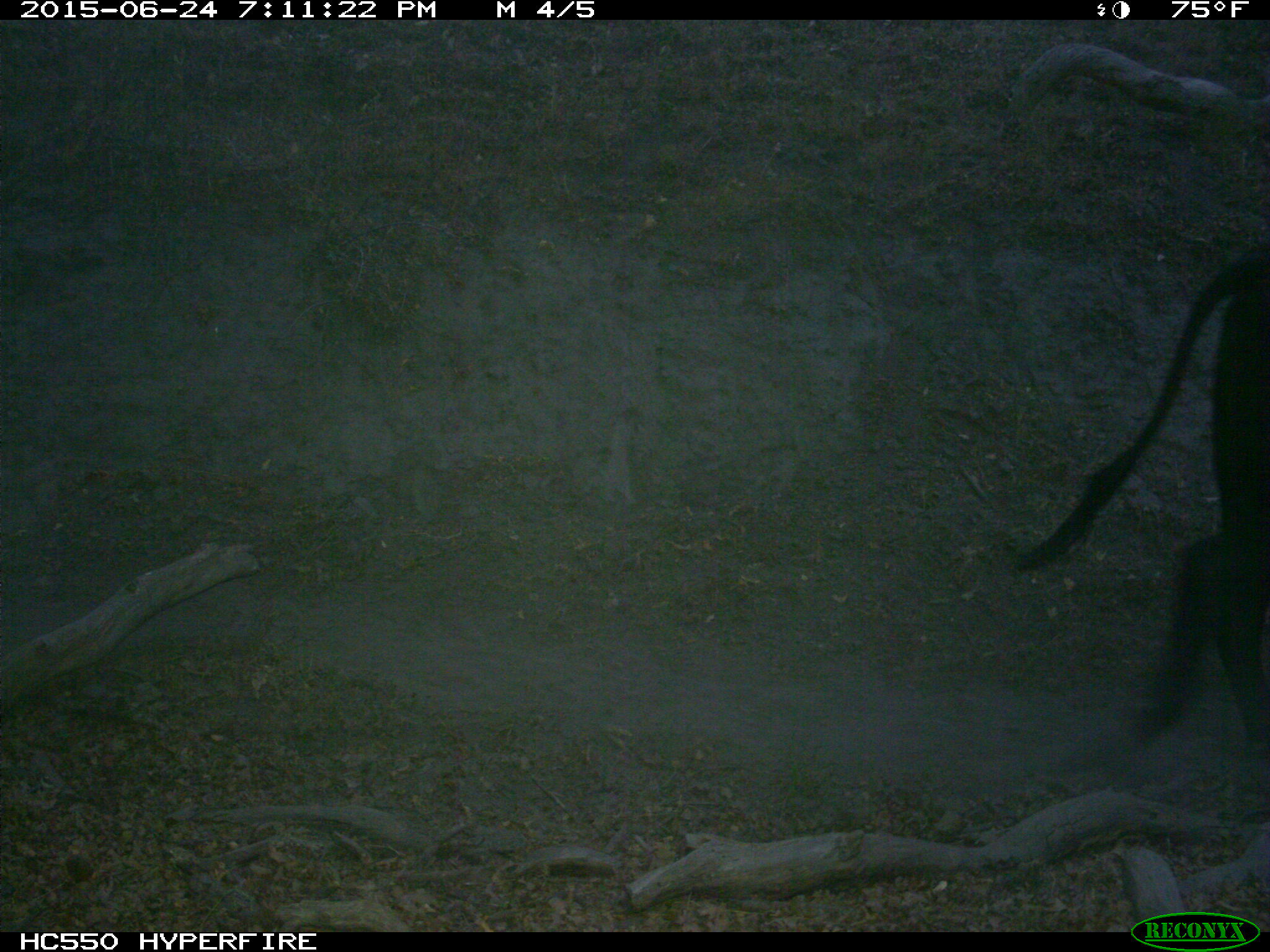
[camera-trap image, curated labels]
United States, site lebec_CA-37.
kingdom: Animalia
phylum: Chordata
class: Mammalia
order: Artiodactyla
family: Bovidae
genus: Bos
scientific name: Bos taurus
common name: domestic cow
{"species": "Bos taurus (domestic cow)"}